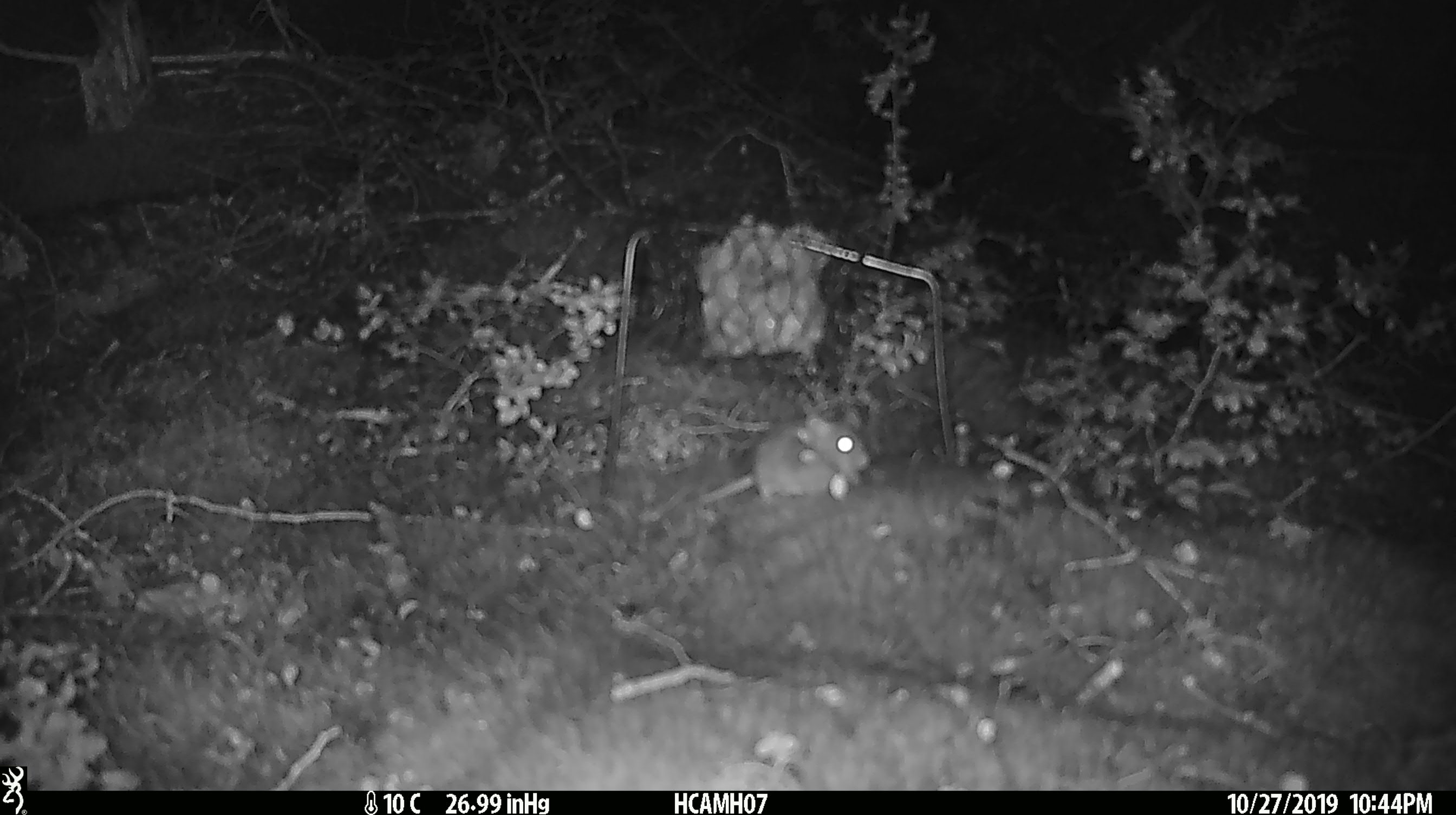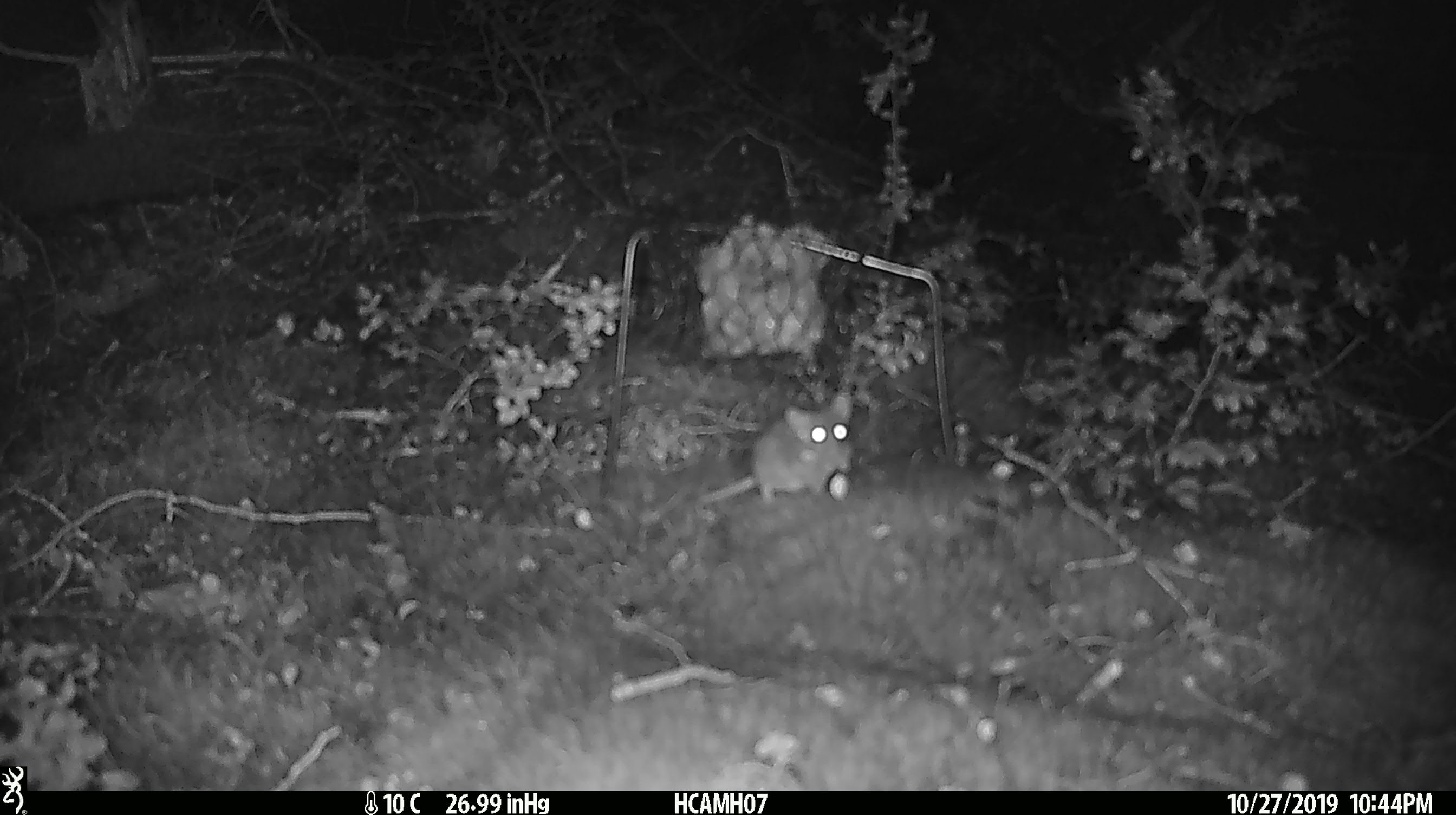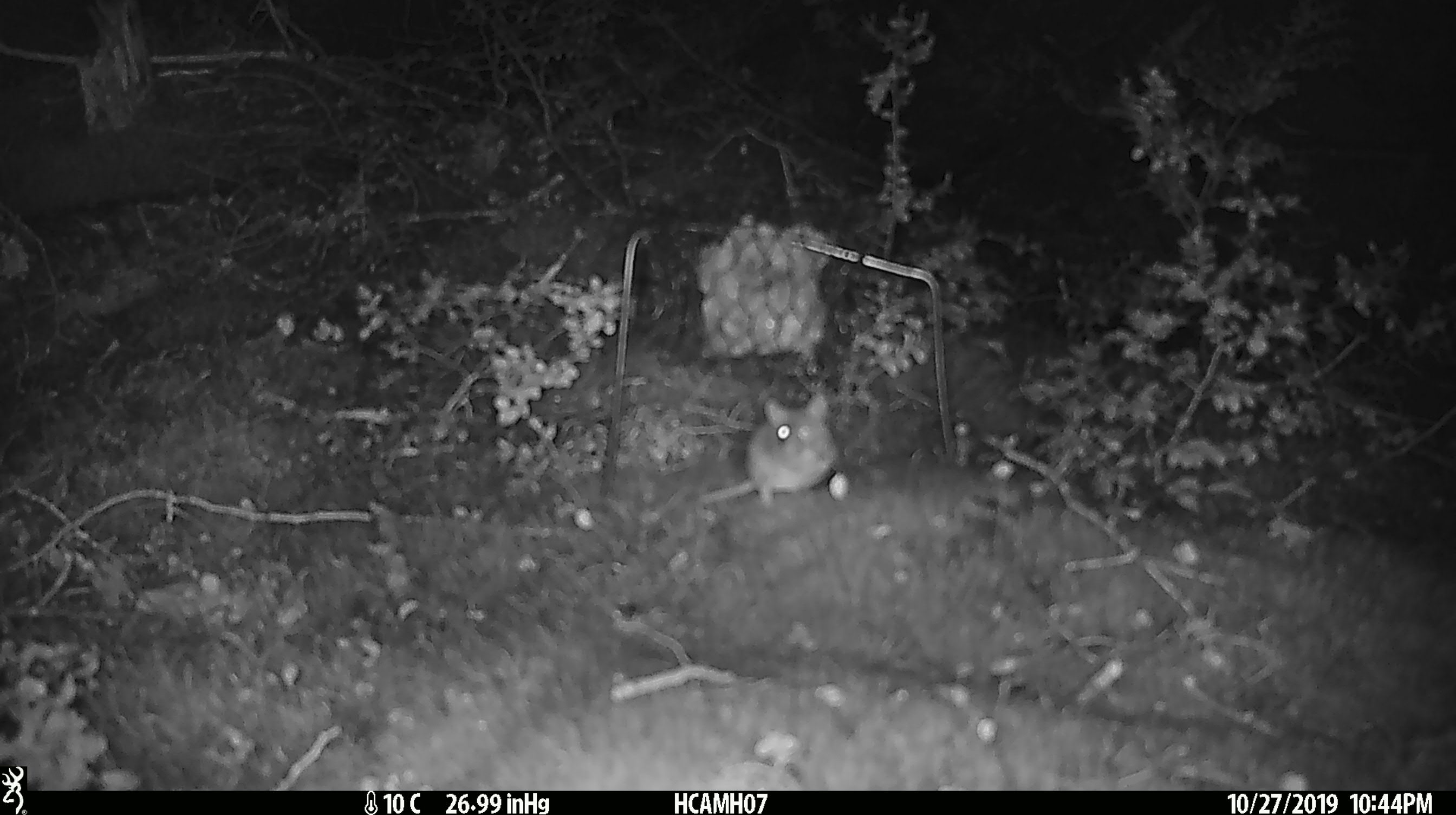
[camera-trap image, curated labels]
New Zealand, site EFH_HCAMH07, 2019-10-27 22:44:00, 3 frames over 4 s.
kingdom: Animalia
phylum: Chordata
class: Mammalia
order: Rodentia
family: Muridae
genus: Mus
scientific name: Mus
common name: mouse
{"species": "mouse (Mus)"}